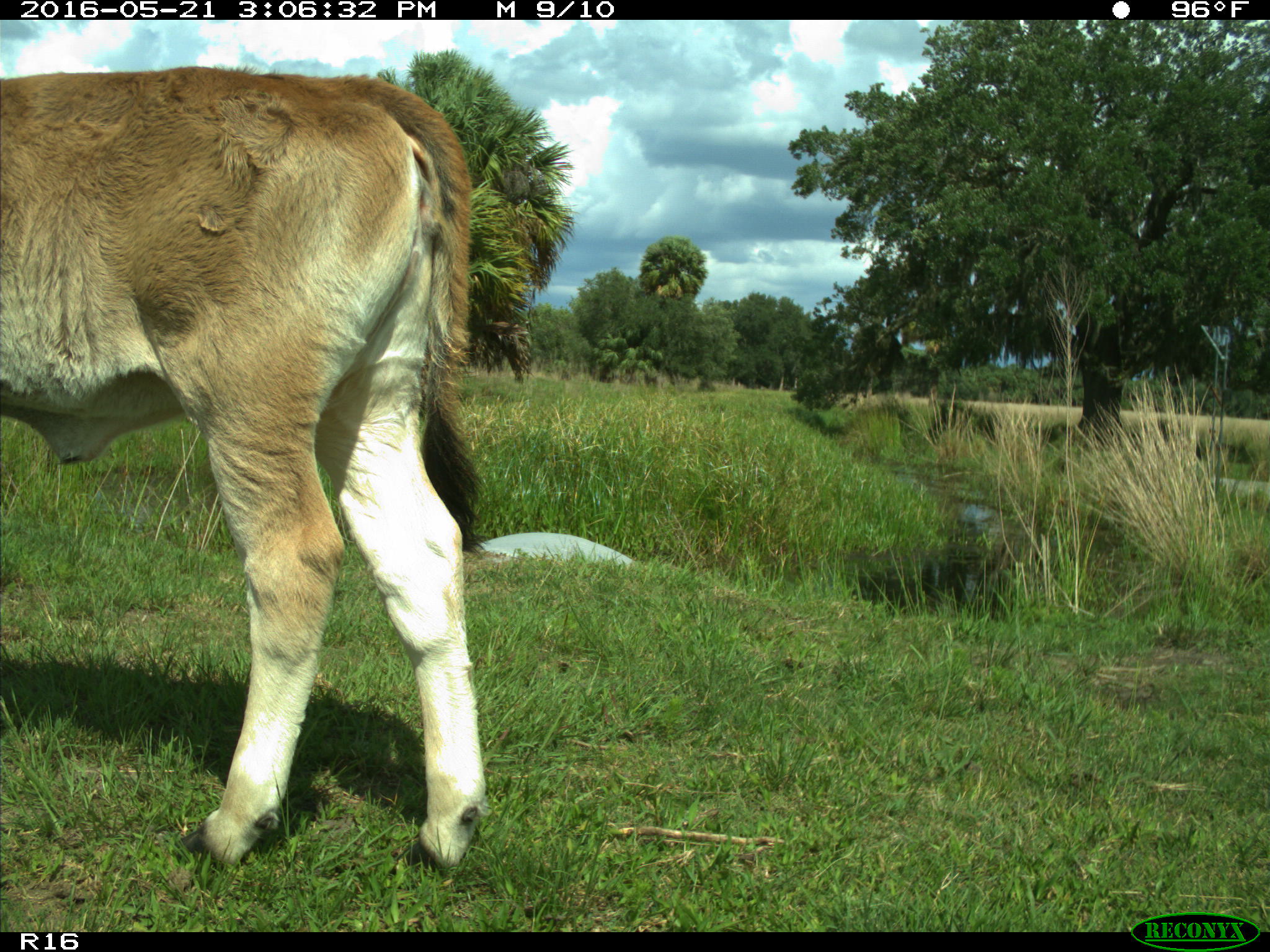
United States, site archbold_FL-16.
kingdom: Animalia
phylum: Chordata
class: Mammalia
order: Artiodactyla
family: Bovidae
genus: Bos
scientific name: Bos taurus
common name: domestic cow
Bos taurus (domestic cow).